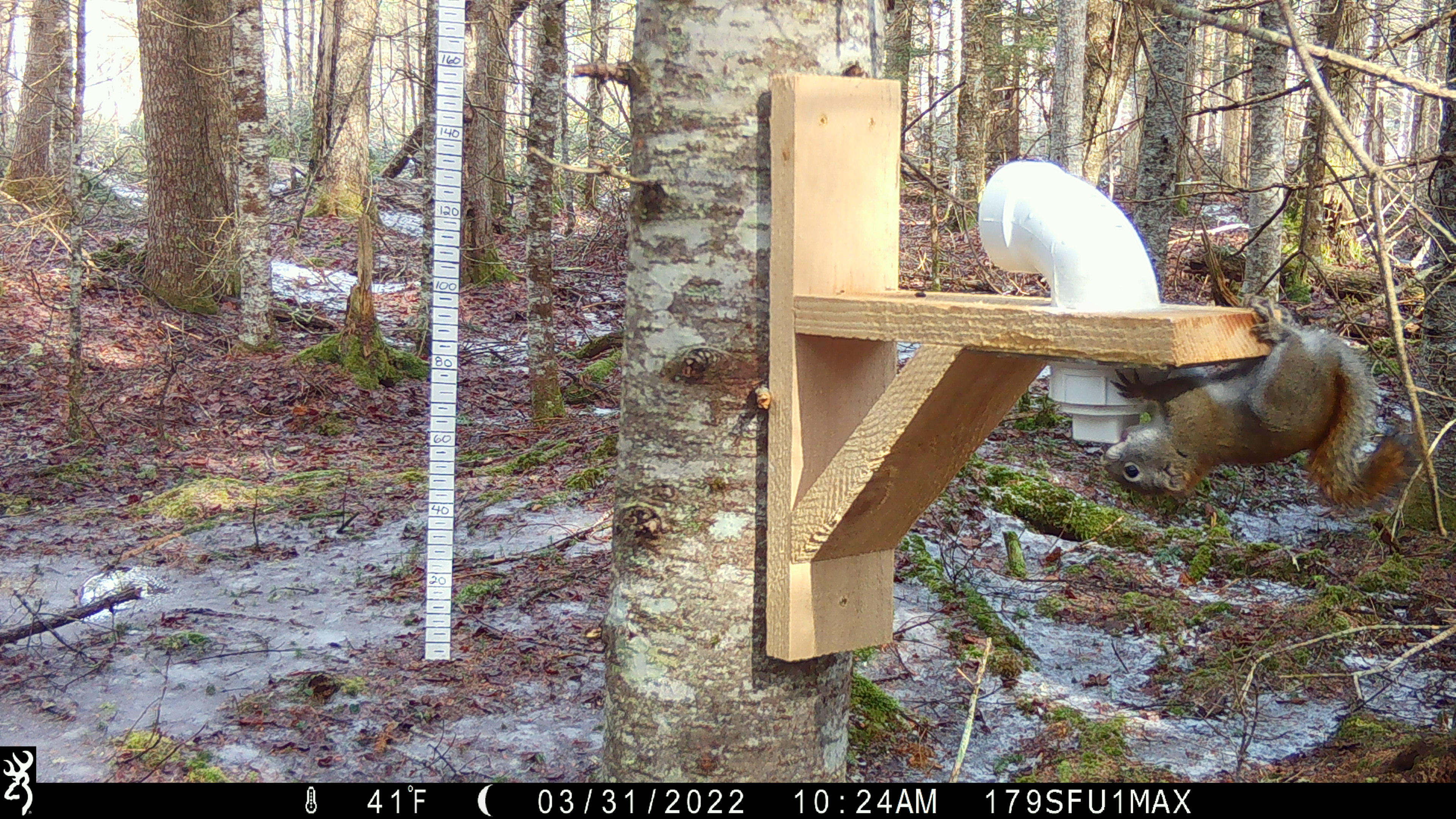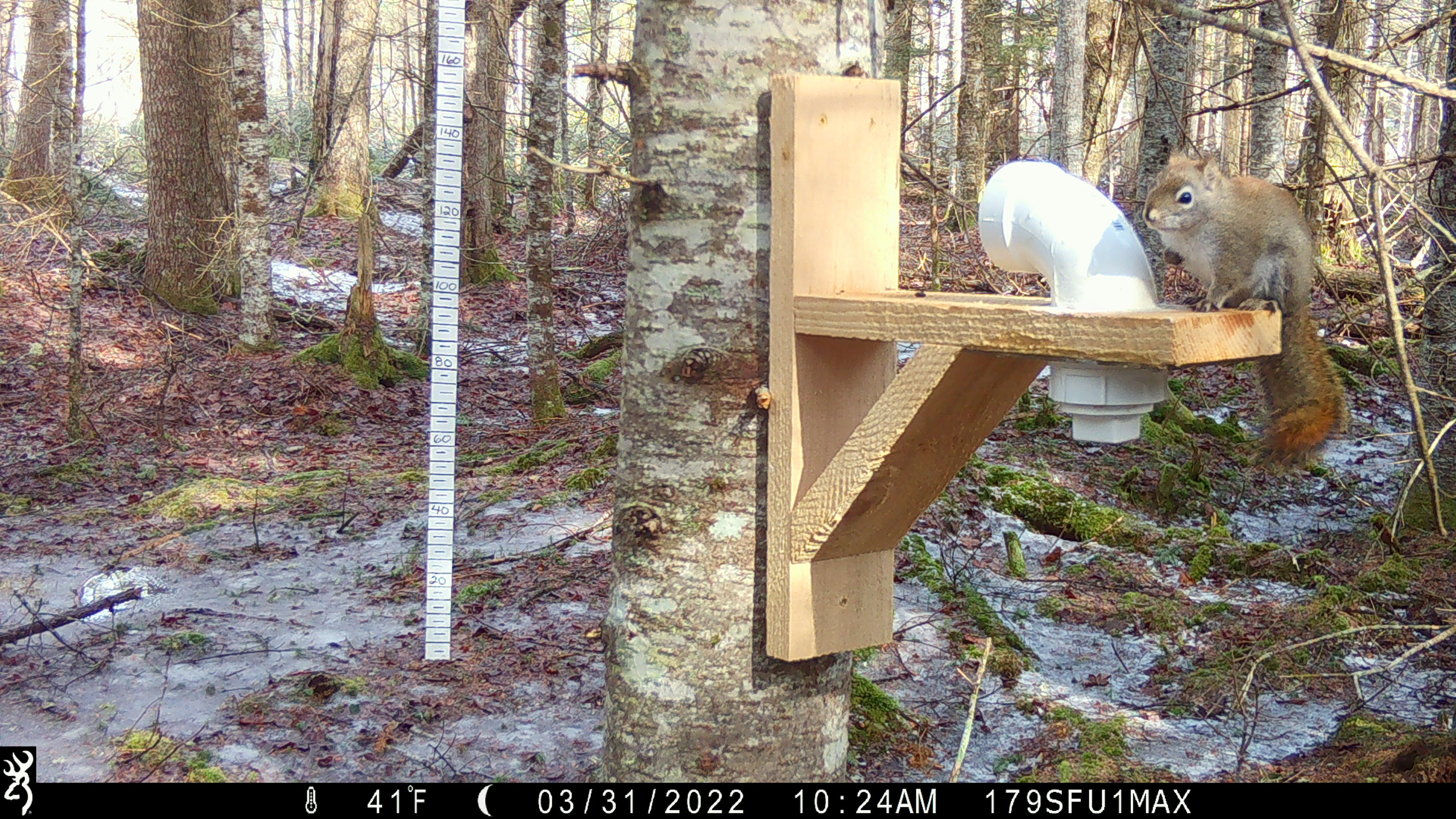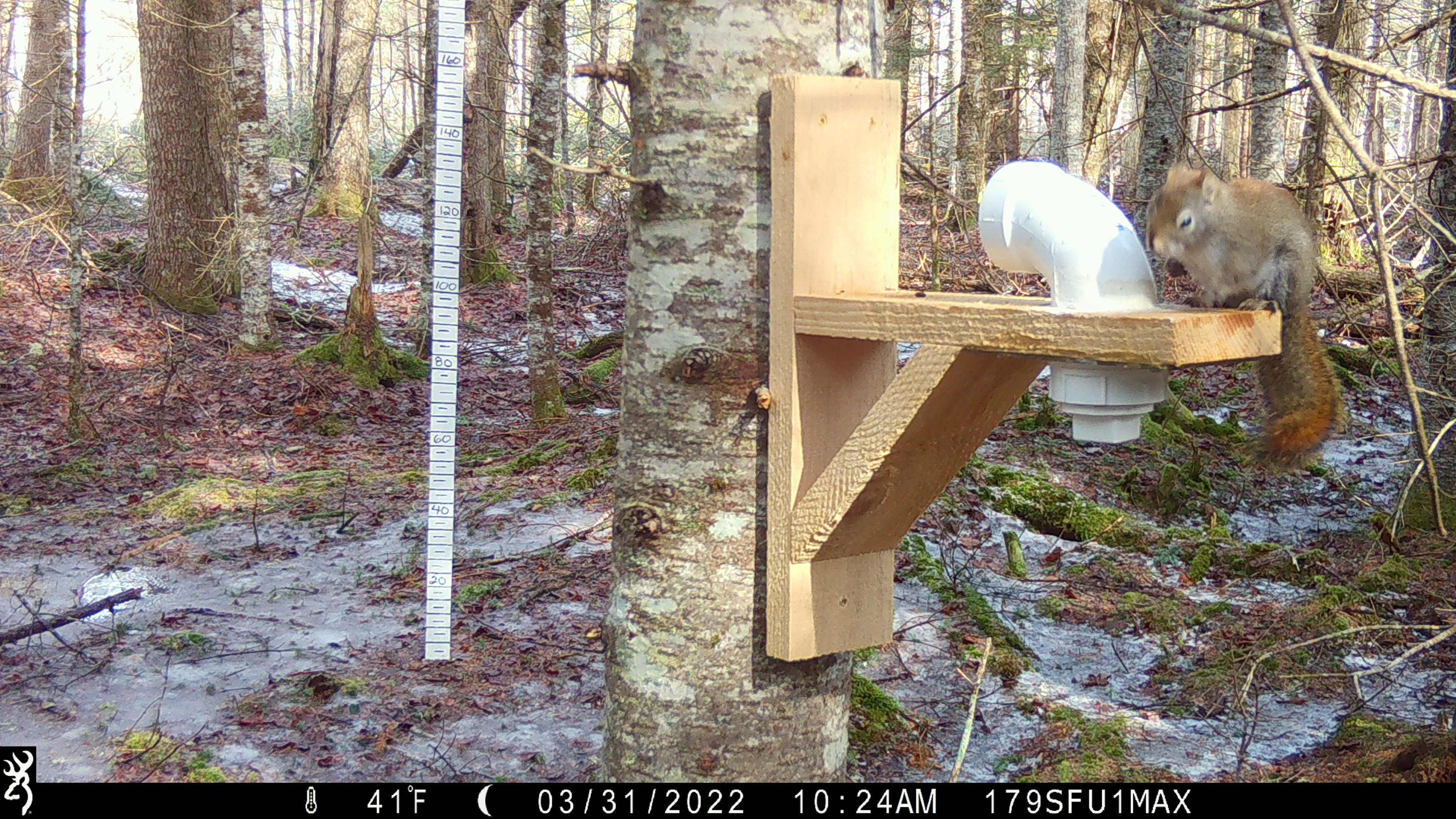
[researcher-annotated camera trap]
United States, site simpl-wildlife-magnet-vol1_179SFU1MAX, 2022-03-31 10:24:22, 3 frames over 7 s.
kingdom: Animalia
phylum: Chordata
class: Mammalia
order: Rodentia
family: Sciuridae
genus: Tamiasciurus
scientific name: Tamiasciurus hudsonicus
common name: red squirrel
Red squirrel (Tamiasciurus hudsonicus).